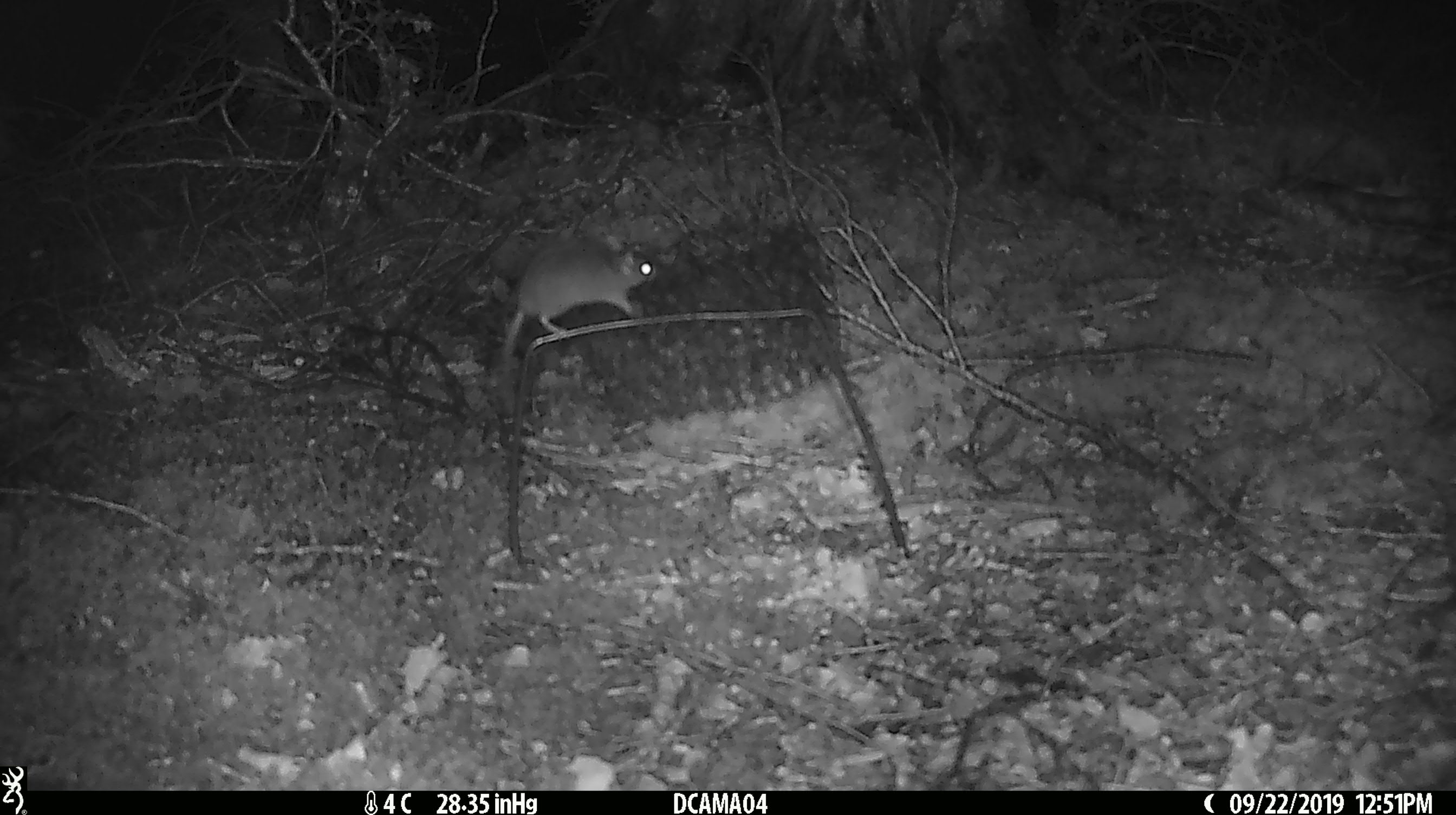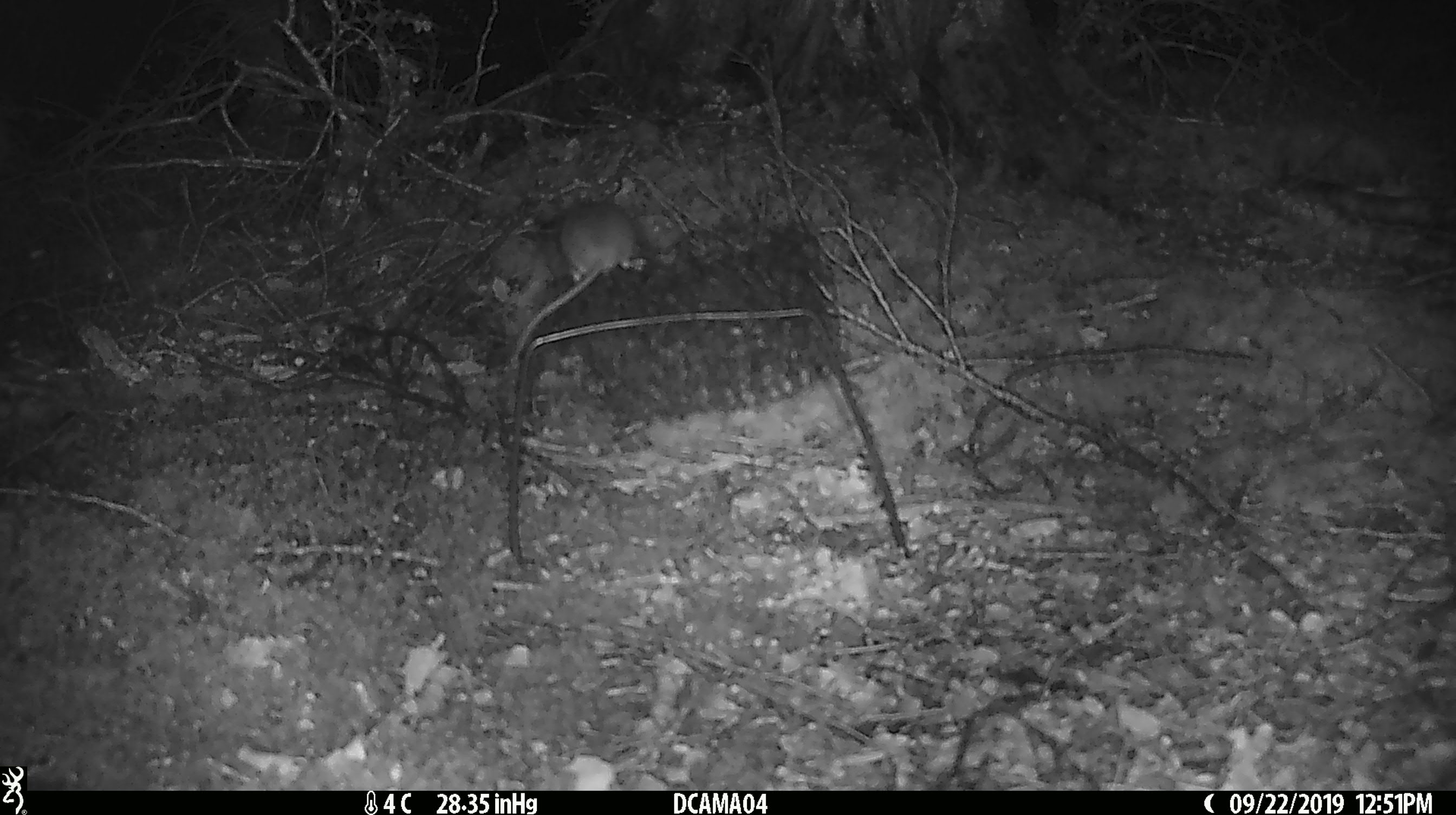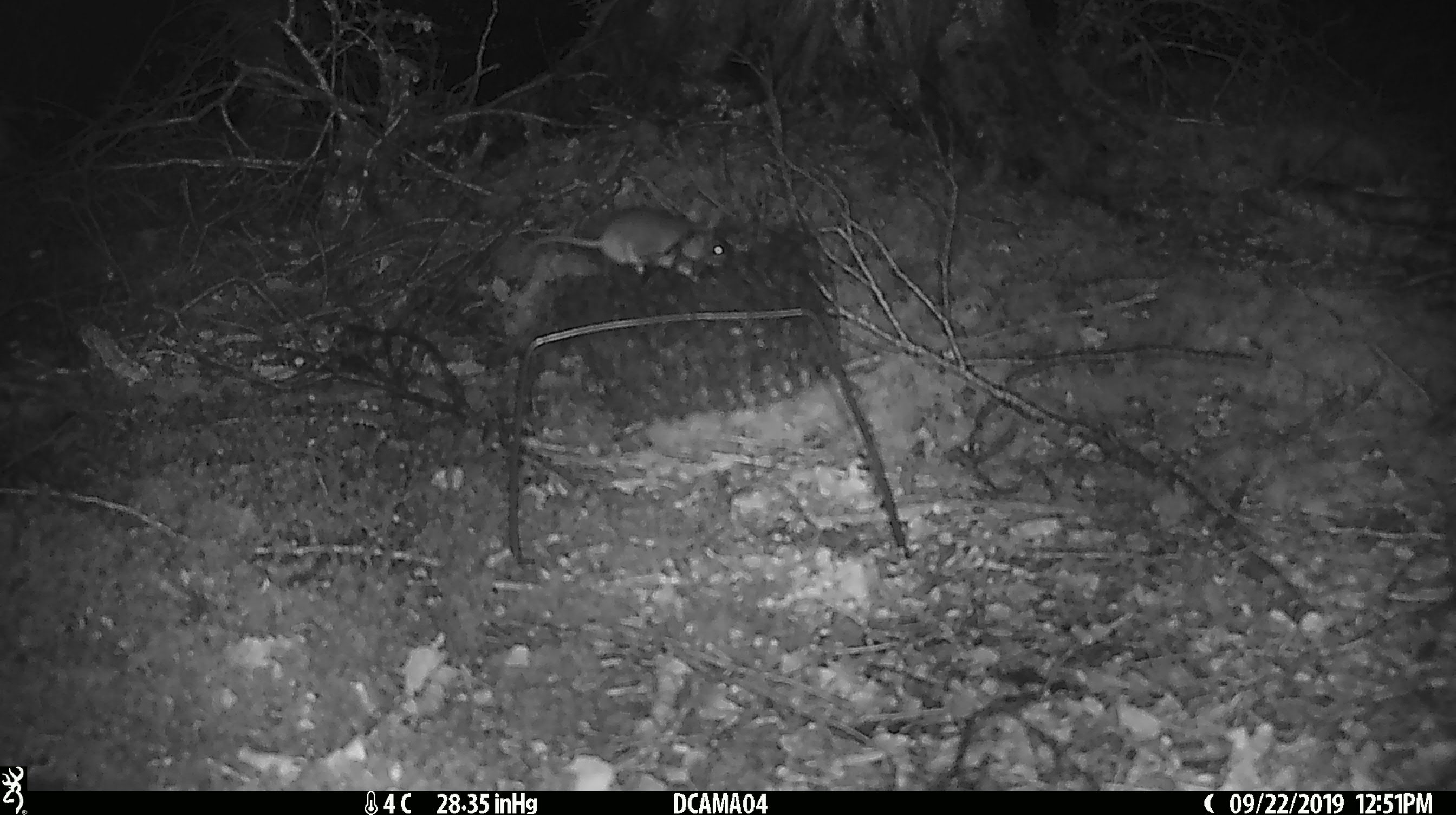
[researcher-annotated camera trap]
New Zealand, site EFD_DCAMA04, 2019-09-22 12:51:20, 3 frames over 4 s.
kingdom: Animalia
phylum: Chordata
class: Mammalia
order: Rodentia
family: Muridae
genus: Mus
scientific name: Mus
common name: mouse